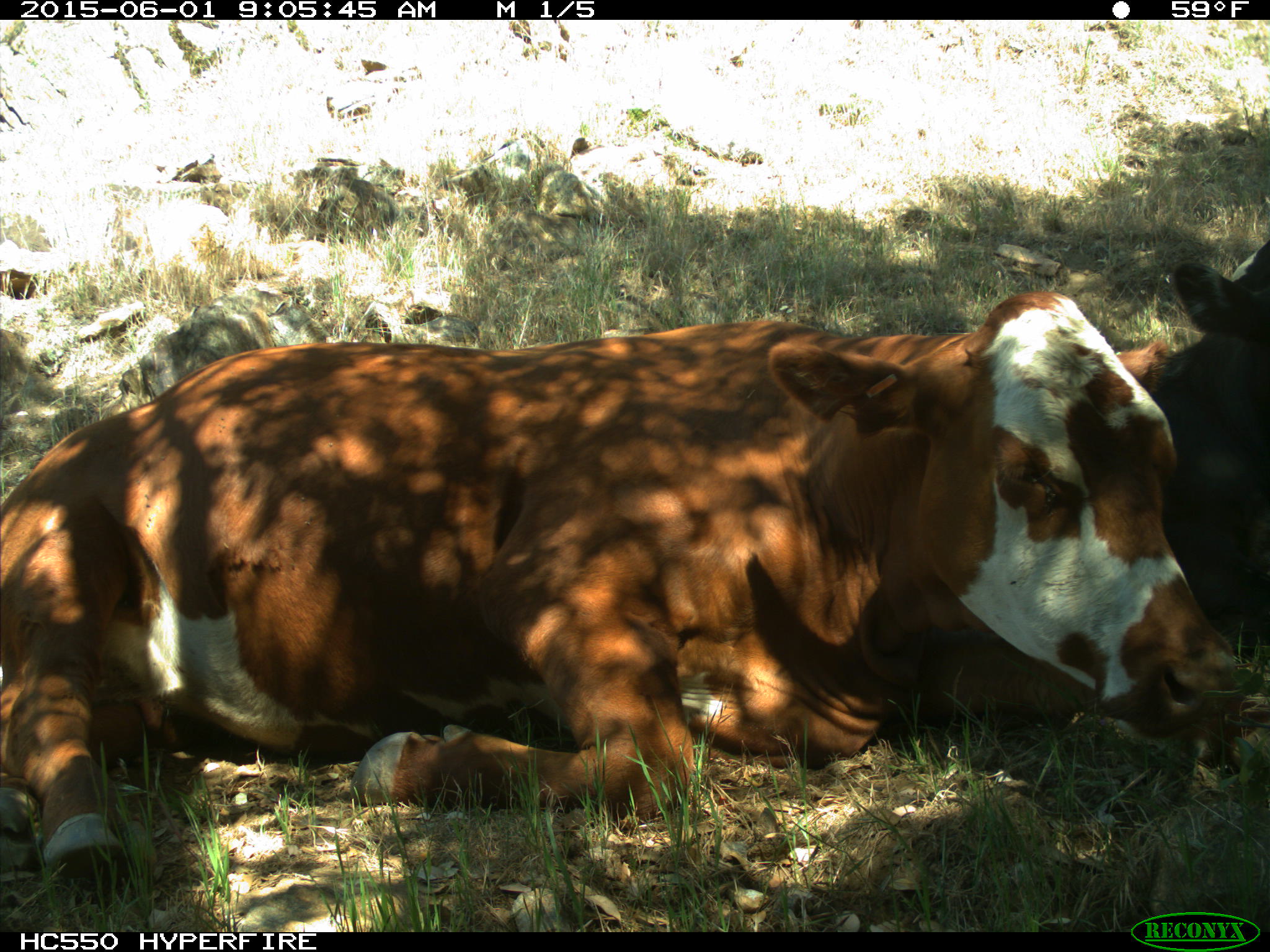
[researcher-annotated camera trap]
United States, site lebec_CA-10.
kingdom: Animalia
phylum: Chordata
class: Mammalia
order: Artiodactyla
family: Bovidae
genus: Bos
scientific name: Bos taurus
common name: domestic cow